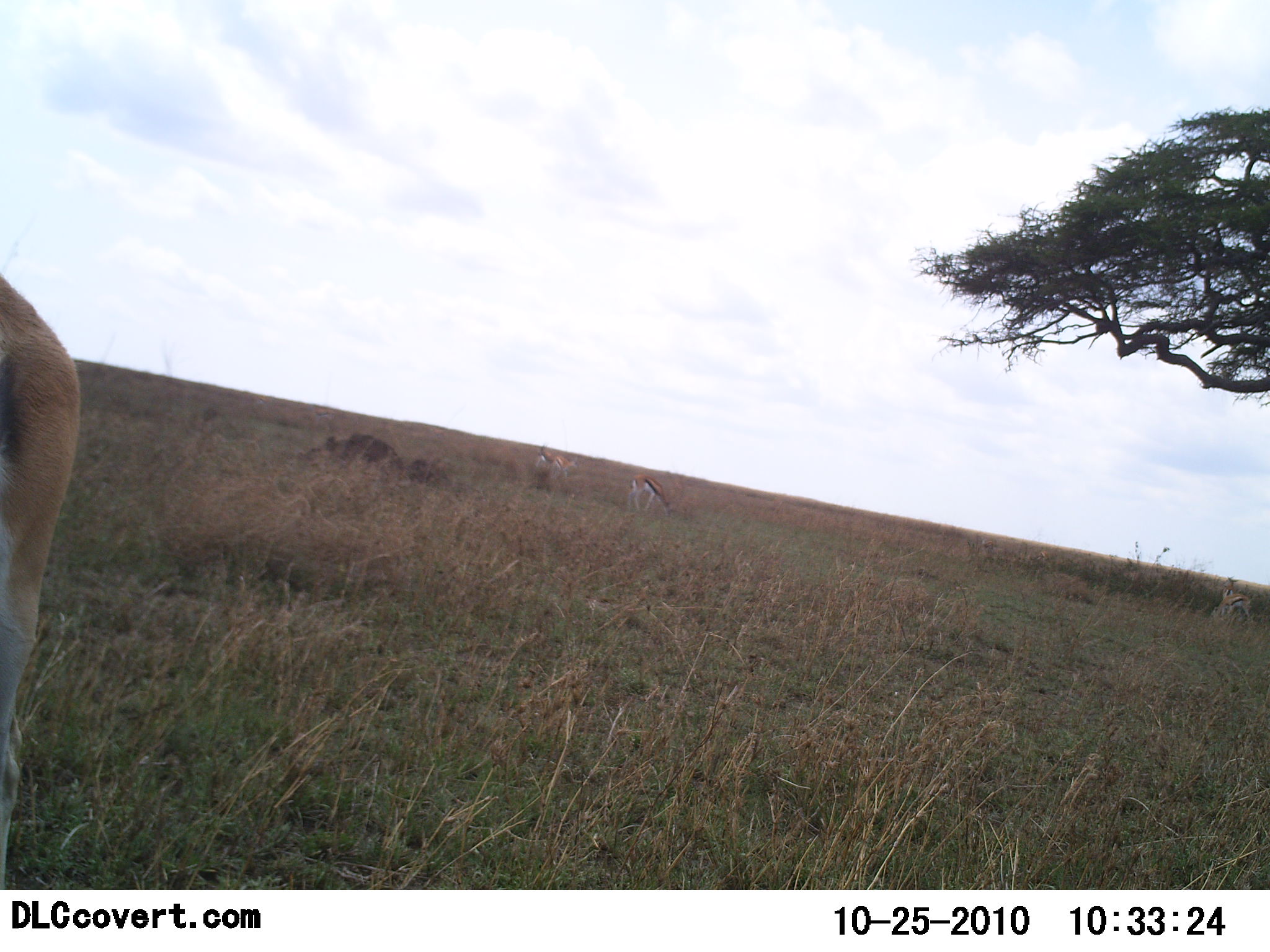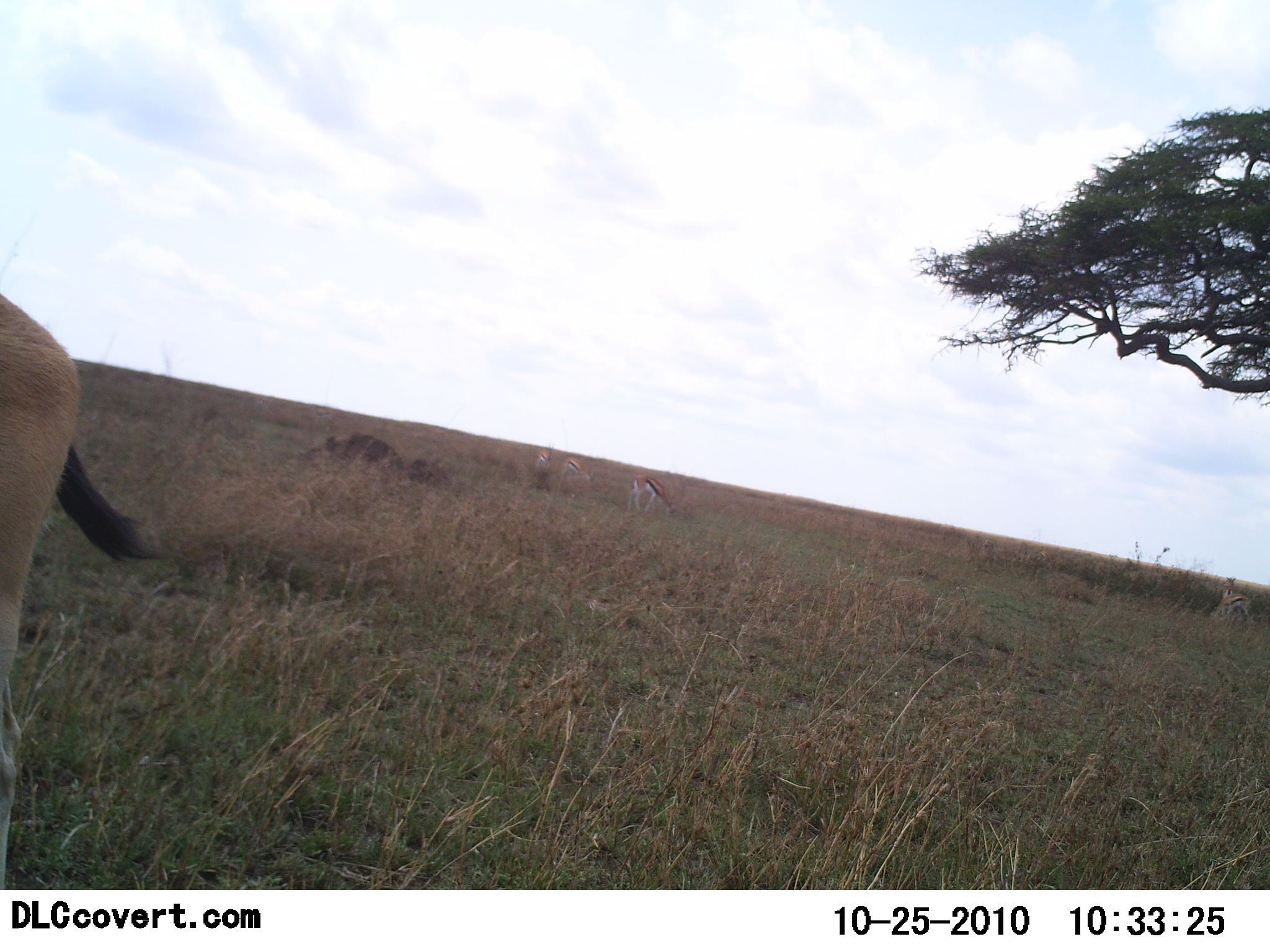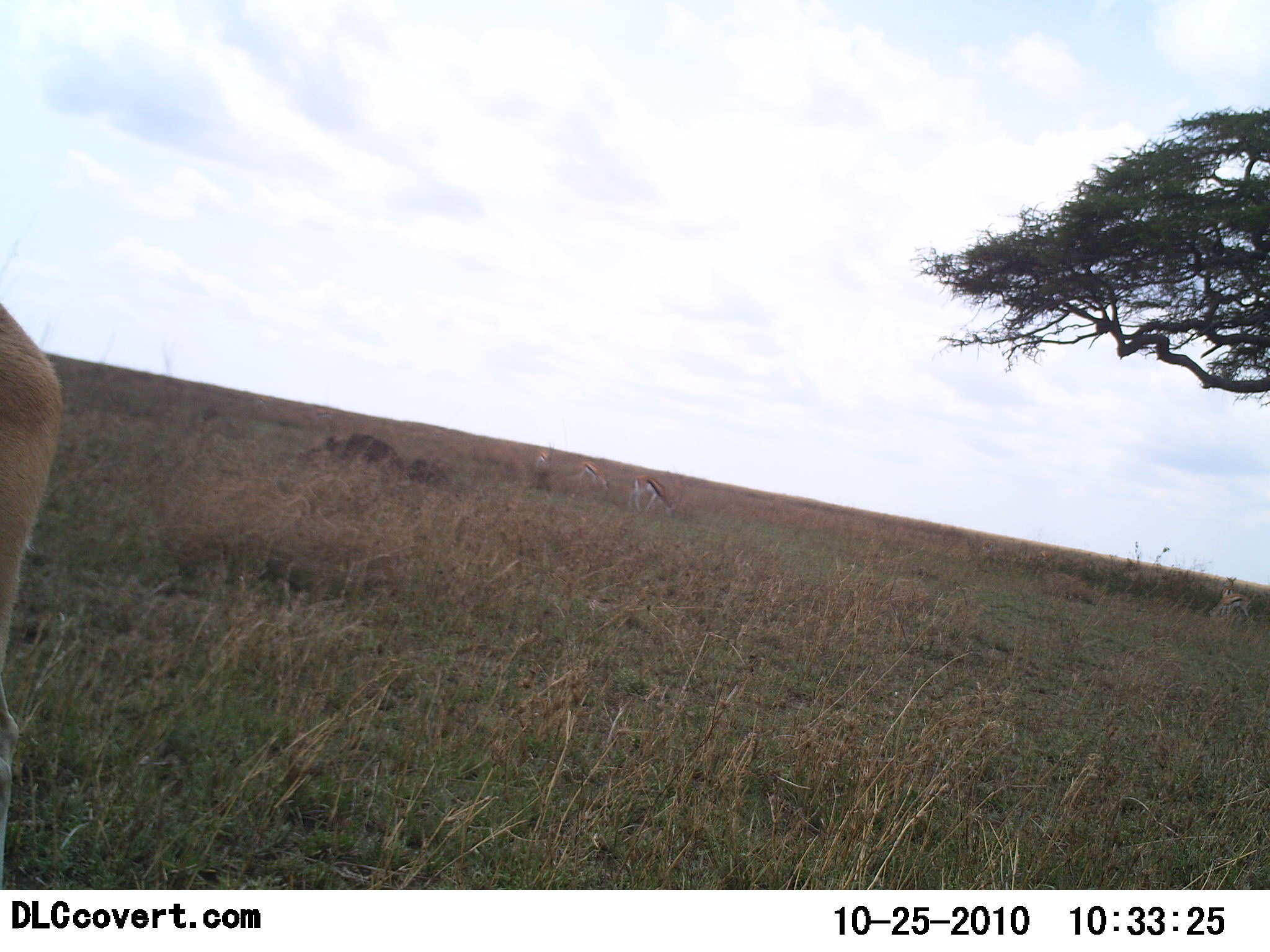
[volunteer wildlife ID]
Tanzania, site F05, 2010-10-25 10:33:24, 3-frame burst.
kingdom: Animalia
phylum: Chordata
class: Mammalia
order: Artiodactyla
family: Bovidae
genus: Eudorcas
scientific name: Eudorcas thomsonii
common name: thomson's gazelle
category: gazellethomsons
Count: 5.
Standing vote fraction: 67%.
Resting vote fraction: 7%.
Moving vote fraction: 20%.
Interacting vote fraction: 0%.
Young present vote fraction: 0%.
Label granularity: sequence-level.